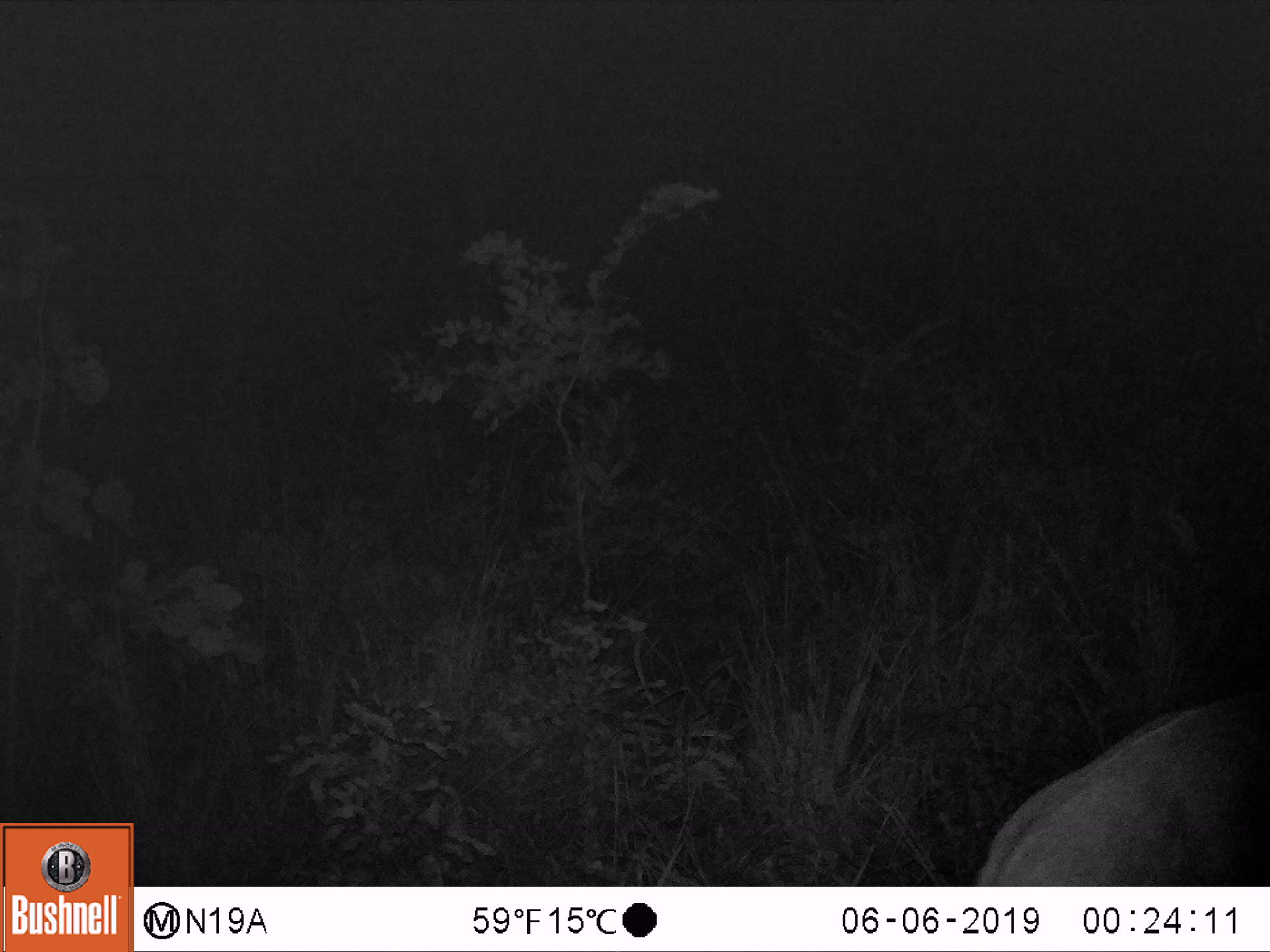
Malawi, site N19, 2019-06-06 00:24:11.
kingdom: Animalia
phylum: Chordata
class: Mammalia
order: Artiodactyla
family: Bovidae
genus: Tragelaphus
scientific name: Tragelaphus sylvaticus sylvaticus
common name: cape bushbuck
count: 1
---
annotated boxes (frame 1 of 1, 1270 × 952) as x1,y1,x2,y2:
cape bushbuck: 960,681,1267,885